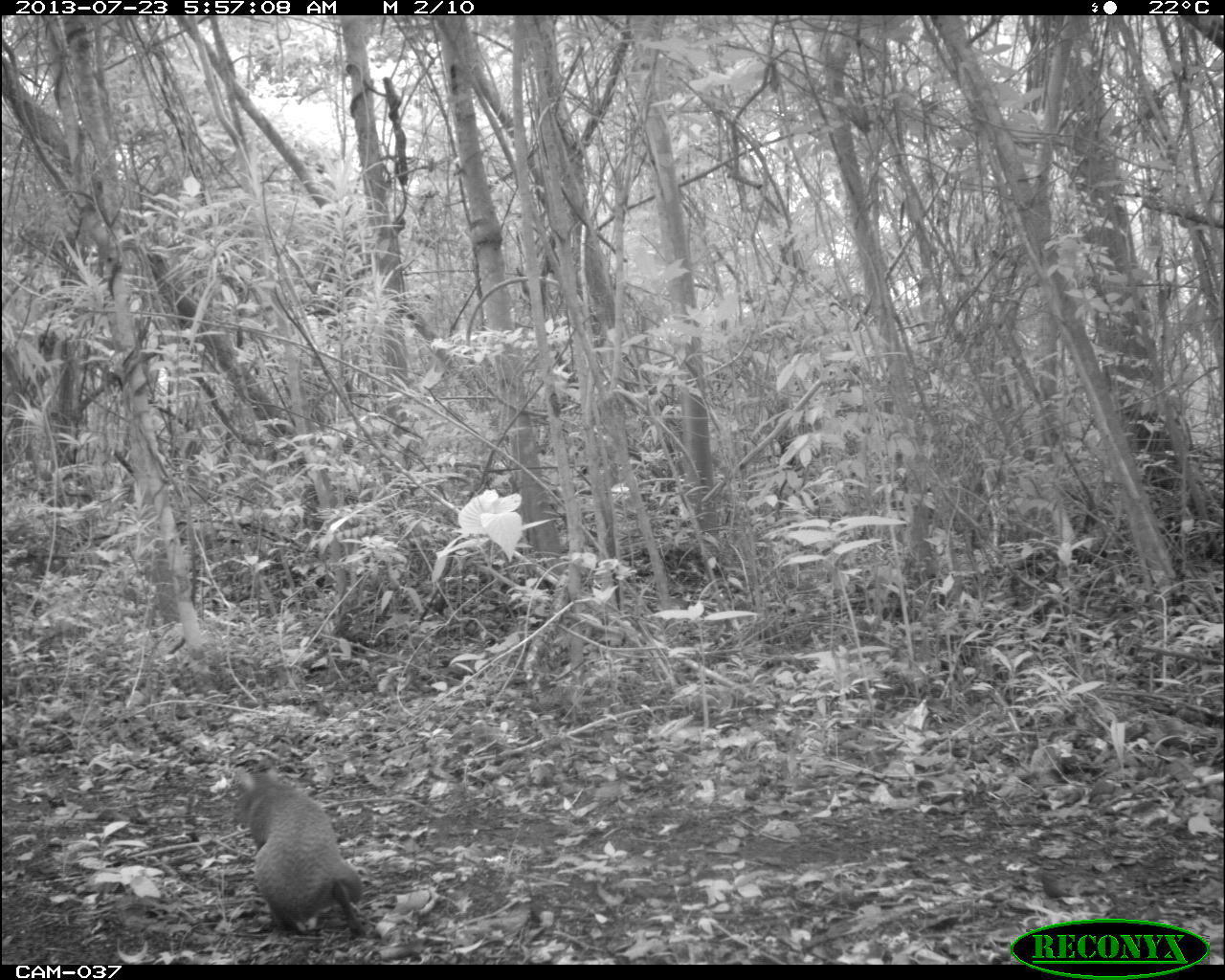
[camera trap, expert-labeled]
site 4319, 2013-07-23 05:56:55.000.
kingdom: Animalia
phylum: Chordata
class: Mammalia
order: Rodentia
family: Dasyproctidae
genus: Dasyprocta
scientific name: Dasyprocta punctata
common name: central american agouti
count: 1